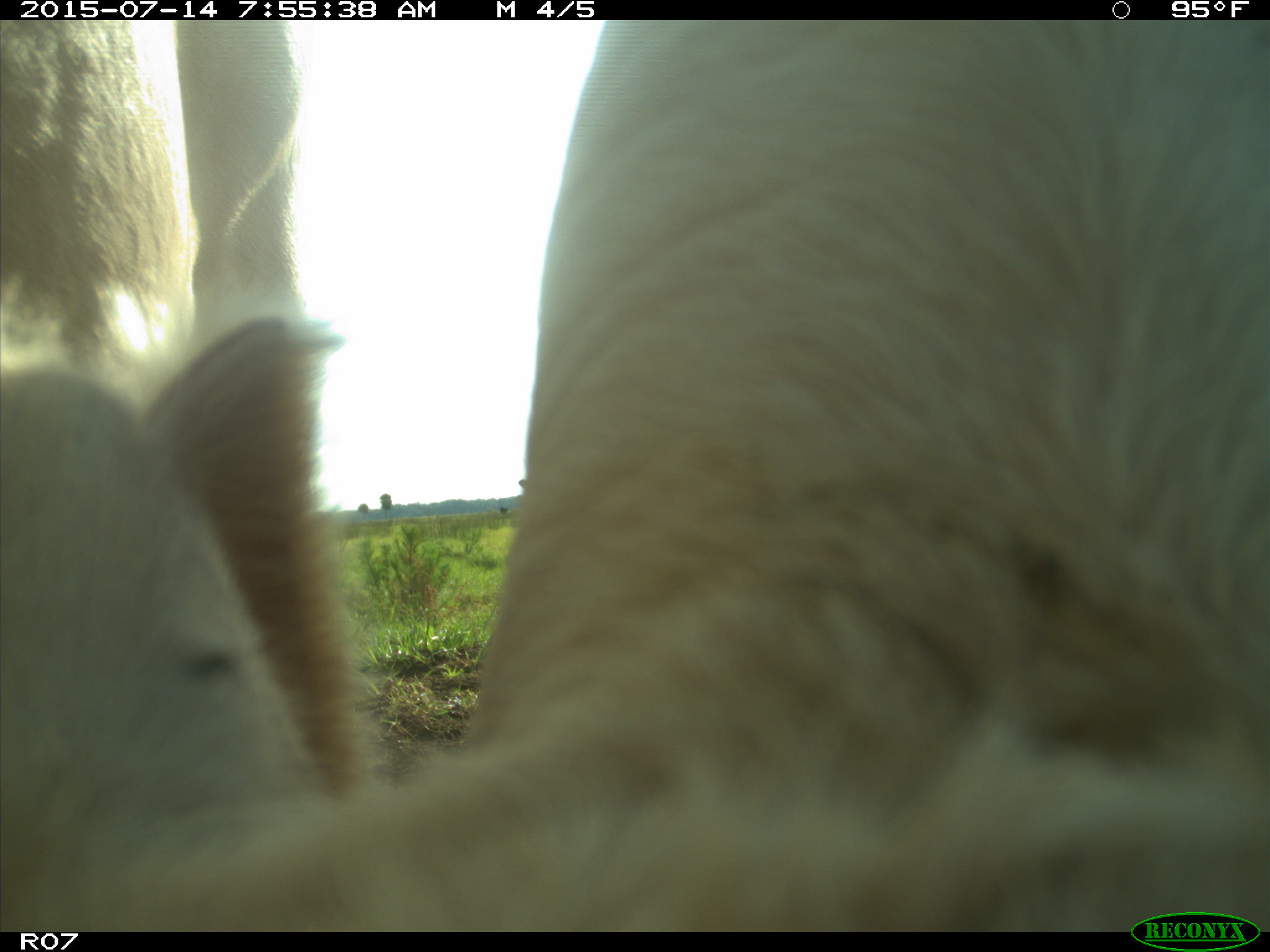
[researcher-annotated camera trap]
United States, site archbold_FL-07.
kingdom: Animalia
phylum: Chordata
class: Mammalia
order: Artiodactyla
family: Bovidae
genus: Bos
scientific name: Bos taurus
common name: domestic cow